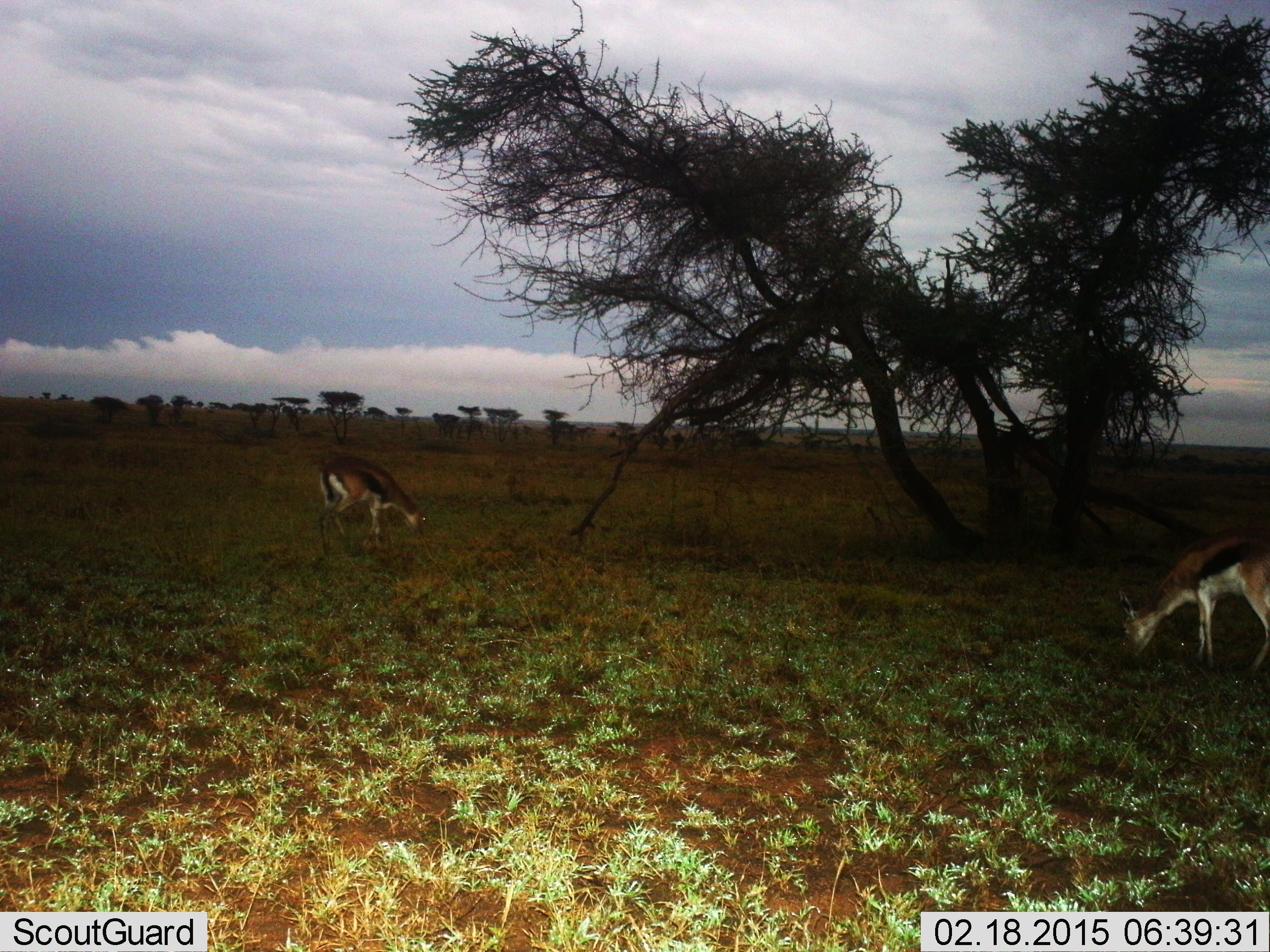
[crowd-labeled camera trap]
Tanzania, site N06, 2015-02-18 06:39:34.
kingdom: Animalia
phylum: Chordata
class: Mammalia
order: Artiodactyla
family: Bovidae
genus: Eudorcas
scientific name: Eudorcas thomsonii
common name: thomson's gazelle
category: gazellethomsons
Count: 2.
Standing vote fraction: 20%.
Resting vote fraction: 0%.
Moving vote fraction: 0%.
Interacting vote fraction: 0%.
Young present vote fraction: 0%.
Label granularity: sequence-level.